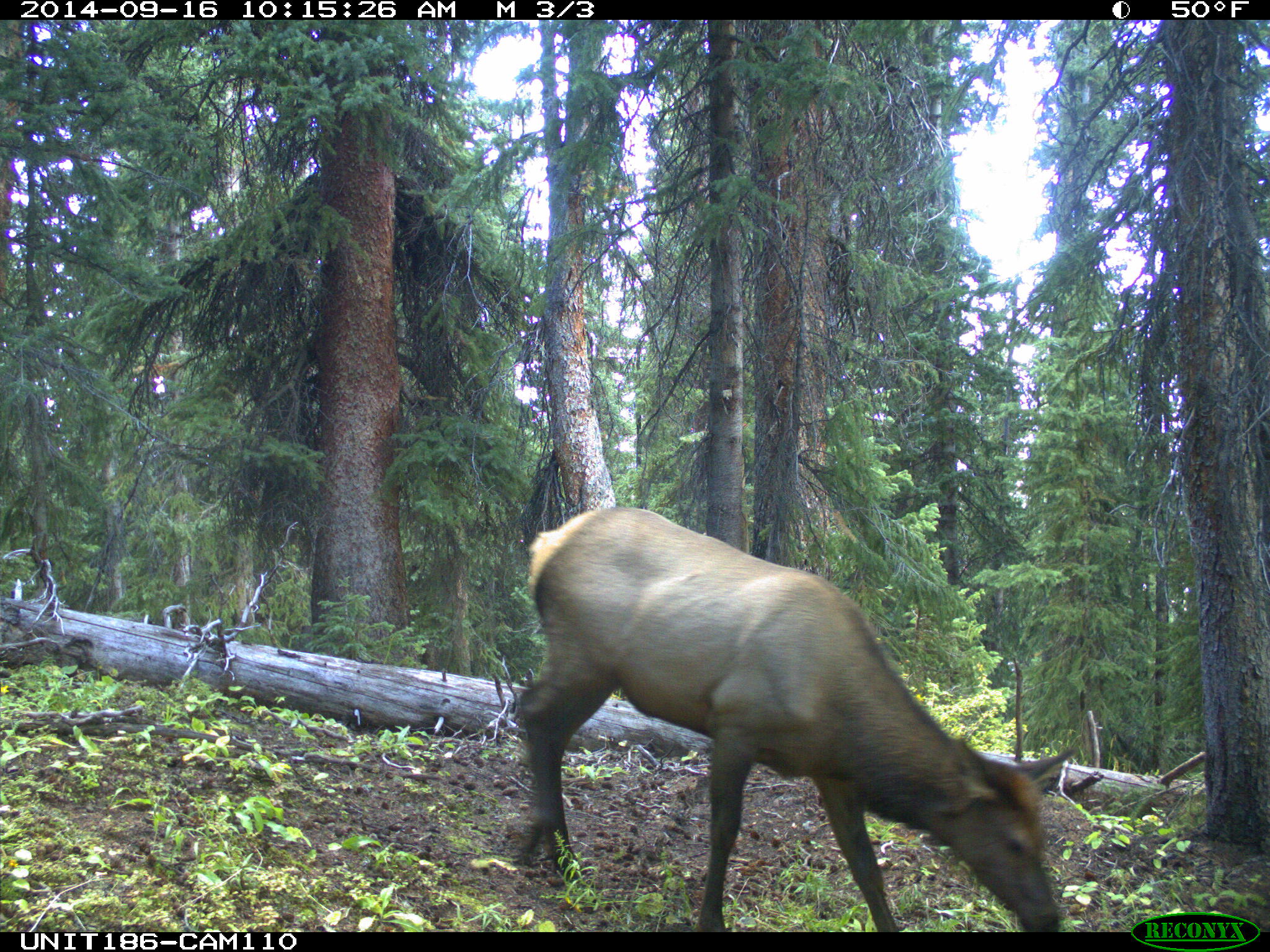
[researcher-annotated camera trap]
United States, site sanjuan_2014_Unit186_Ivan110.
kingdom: Animalia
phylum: Chordata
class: Mammalia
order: Artiodactyla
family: Cervidae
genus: Cervus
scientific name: Cervus elaphus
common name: red deer